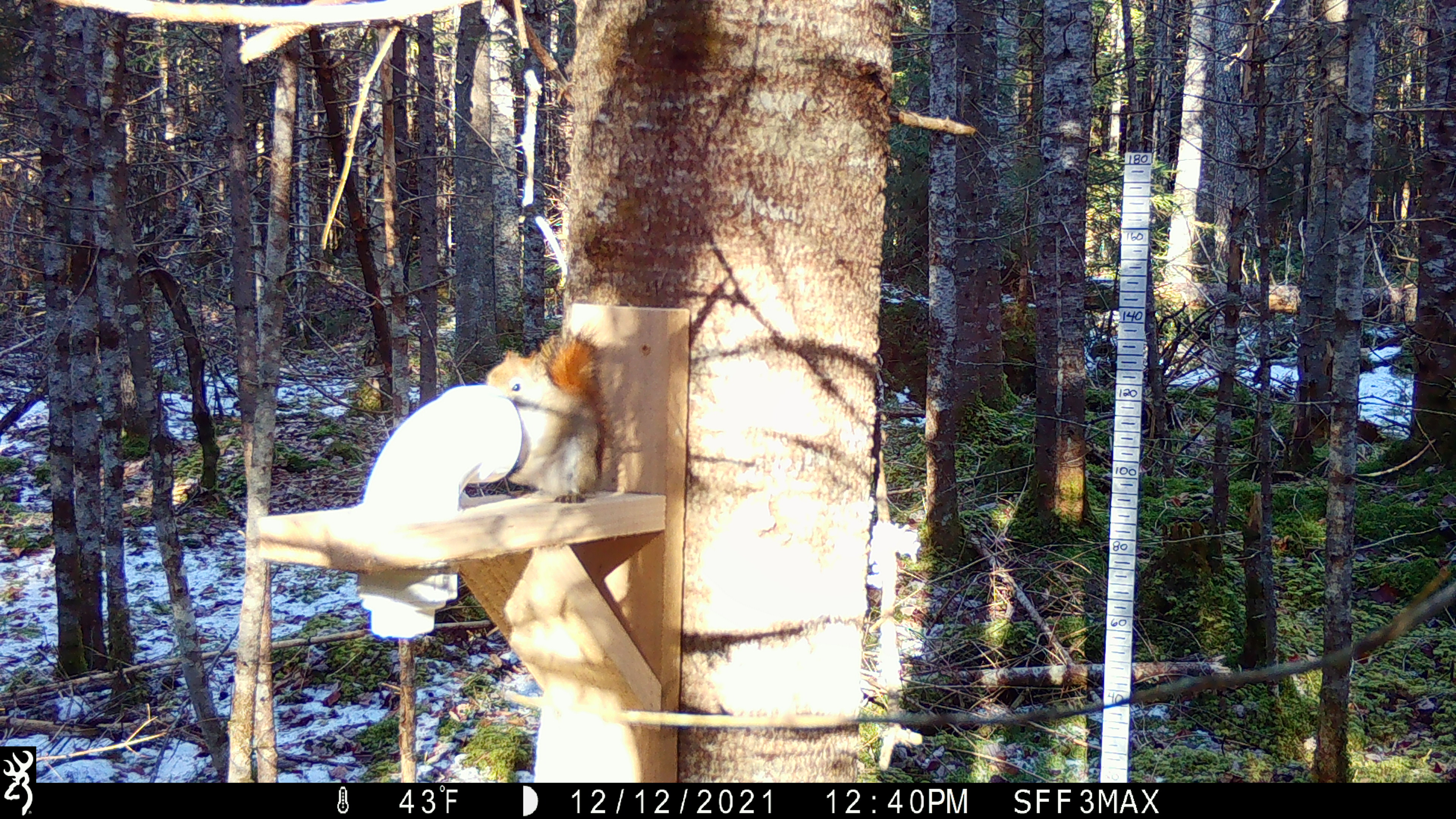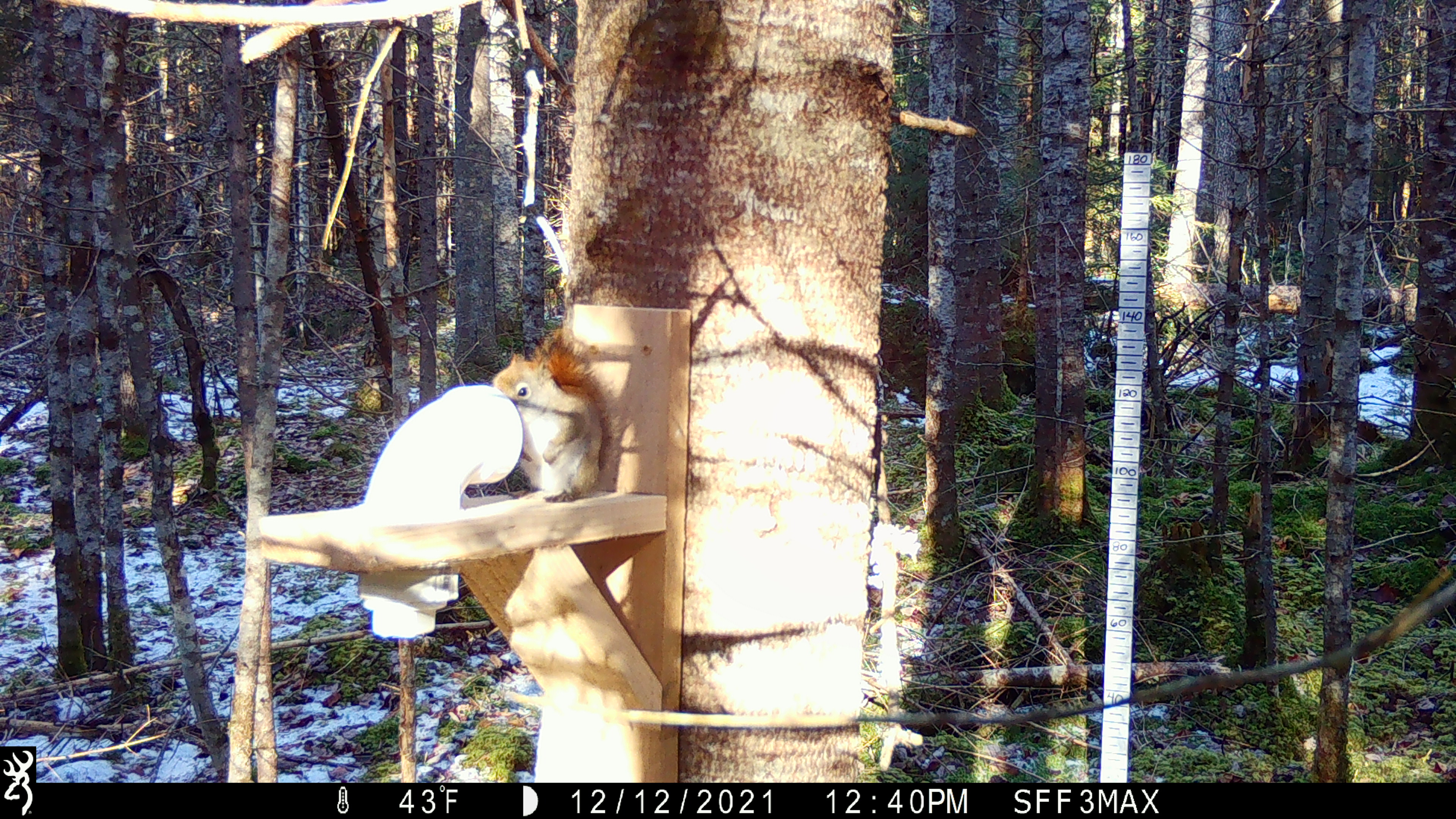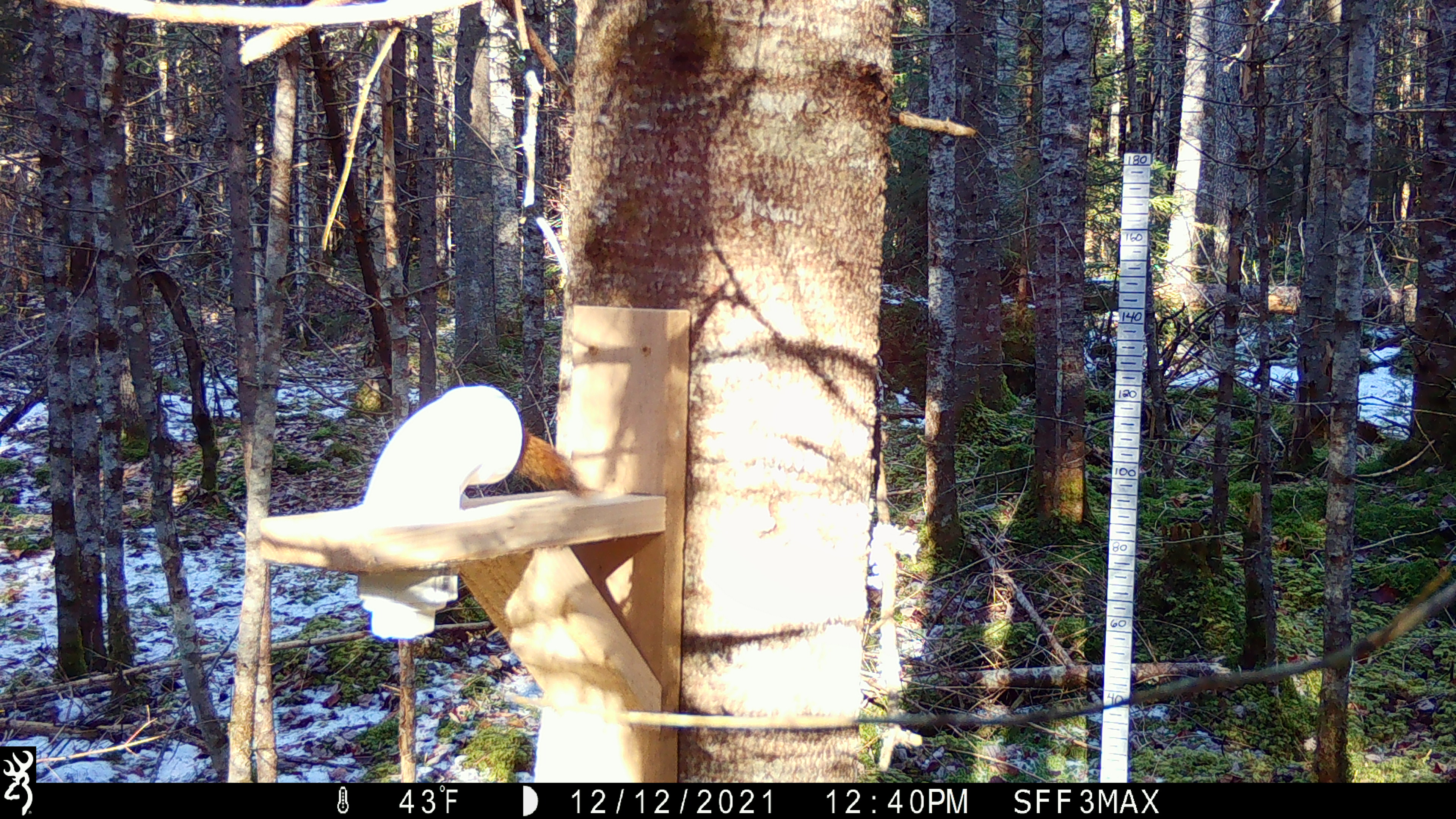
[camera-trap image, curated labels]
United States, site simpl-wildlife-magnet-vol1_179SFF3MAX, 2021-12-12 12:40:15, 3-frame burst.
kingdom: Animalia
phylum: Chordata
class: Mammalia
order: Rodentia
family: Sciuridae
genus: Tamiasciurus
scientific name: Tamiasciurus hudsonicus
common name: red squirrel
Red squirrel (Tamiasciurus hudsonicus).